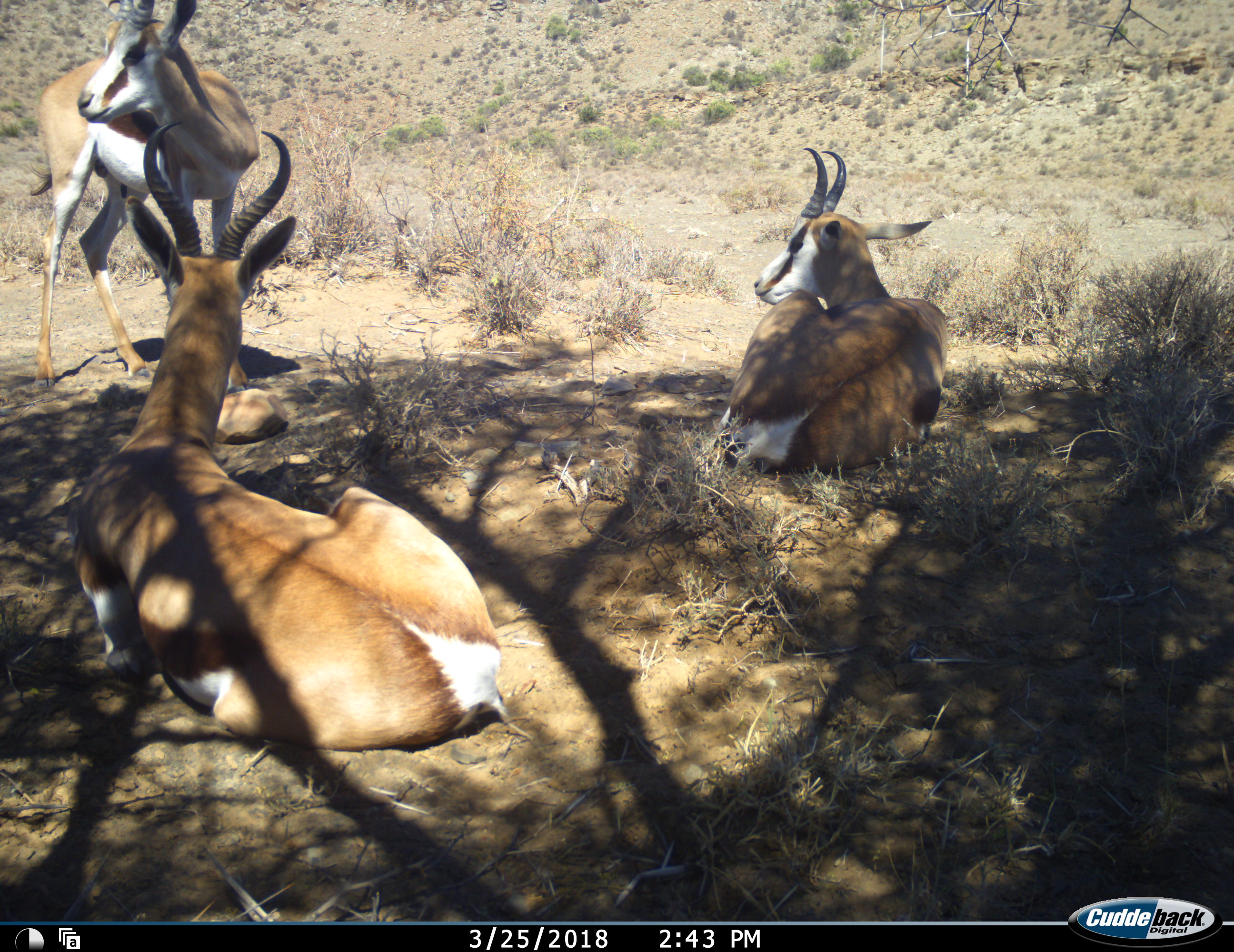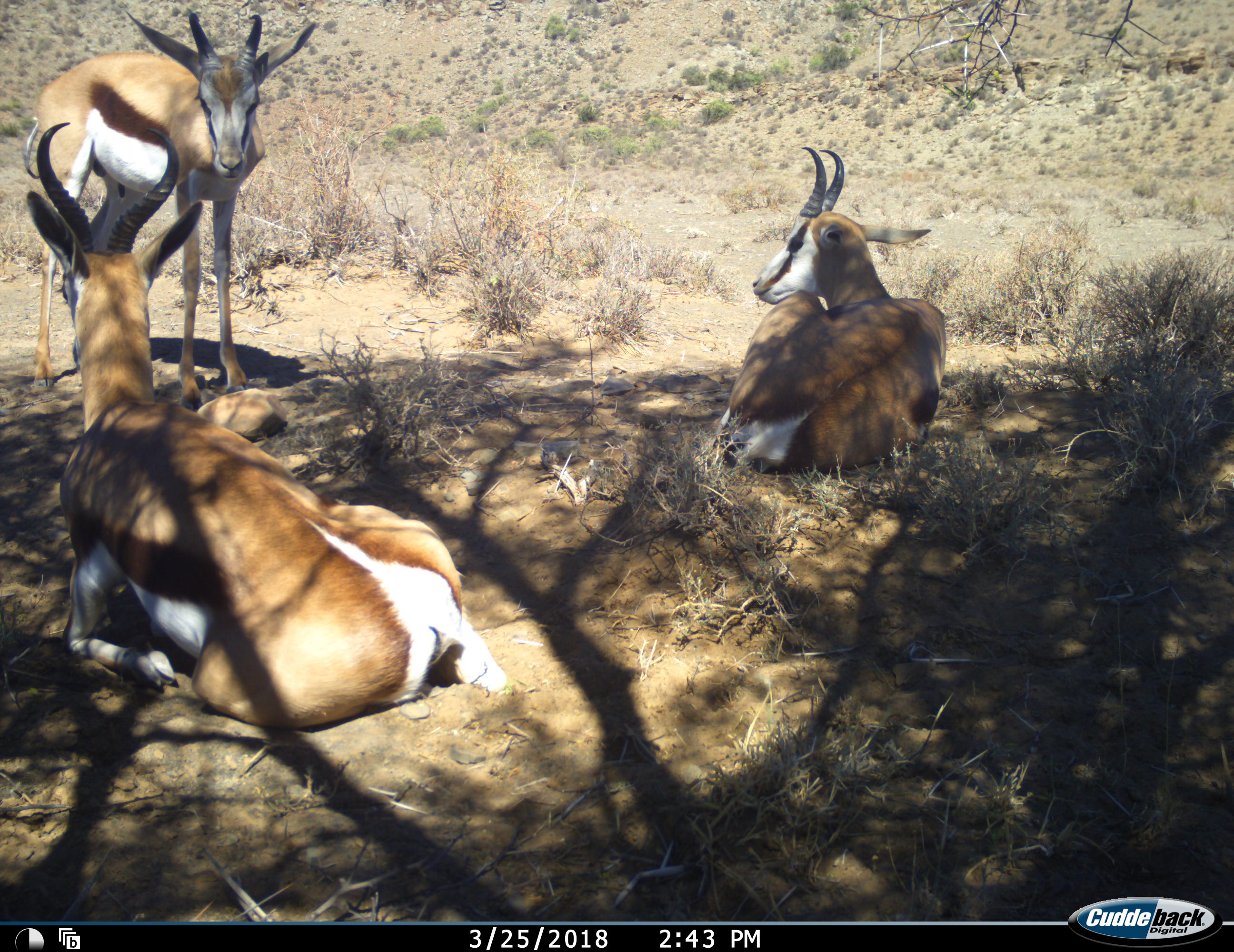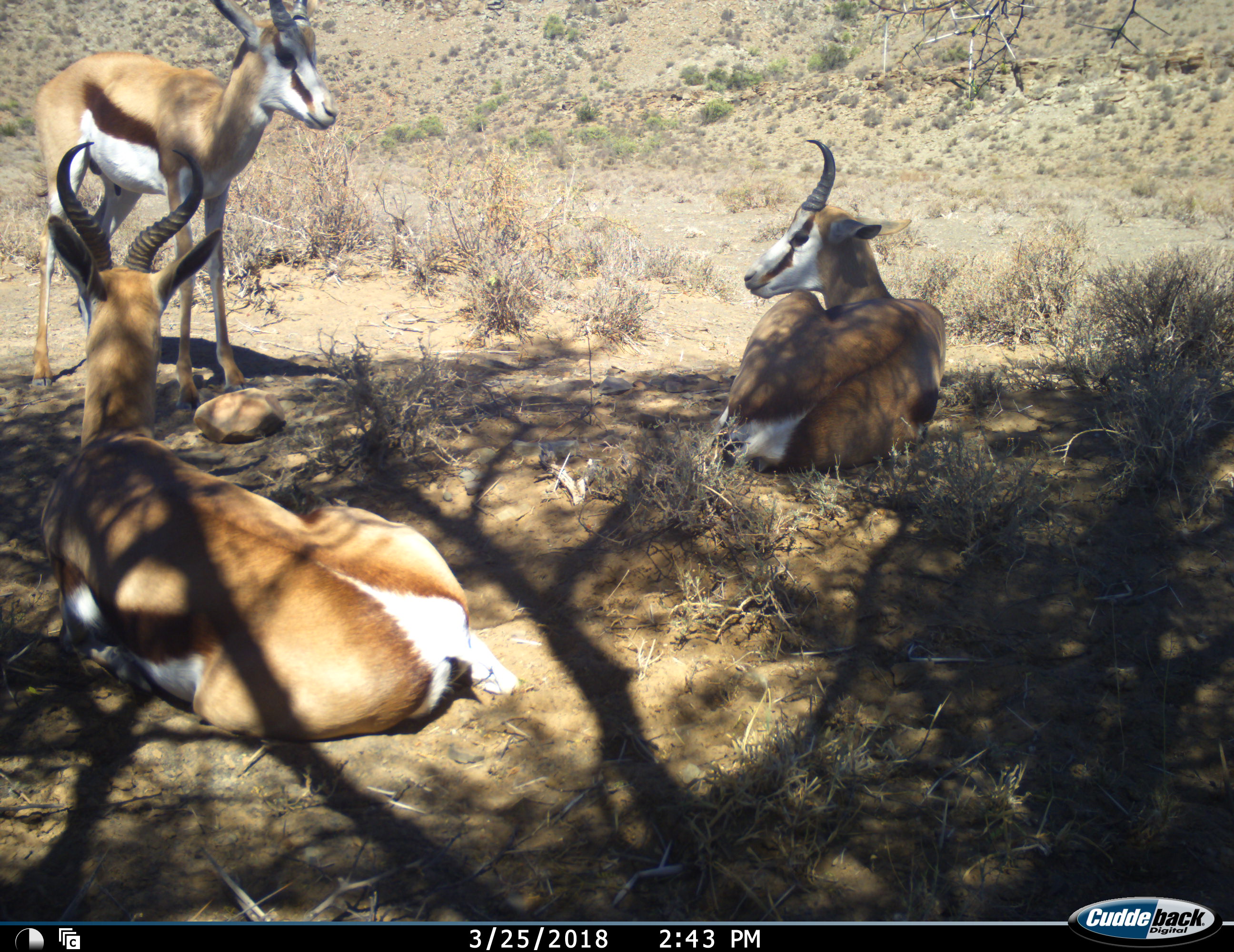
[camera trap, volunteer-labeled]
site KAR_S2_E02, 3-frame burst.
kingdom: Animalia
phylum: Chordata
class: Mammalia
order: Artiodactyla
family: Bovidae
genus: Antidorcas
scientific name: Antidorcas marsupialis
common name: springbok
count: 3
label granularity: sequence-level